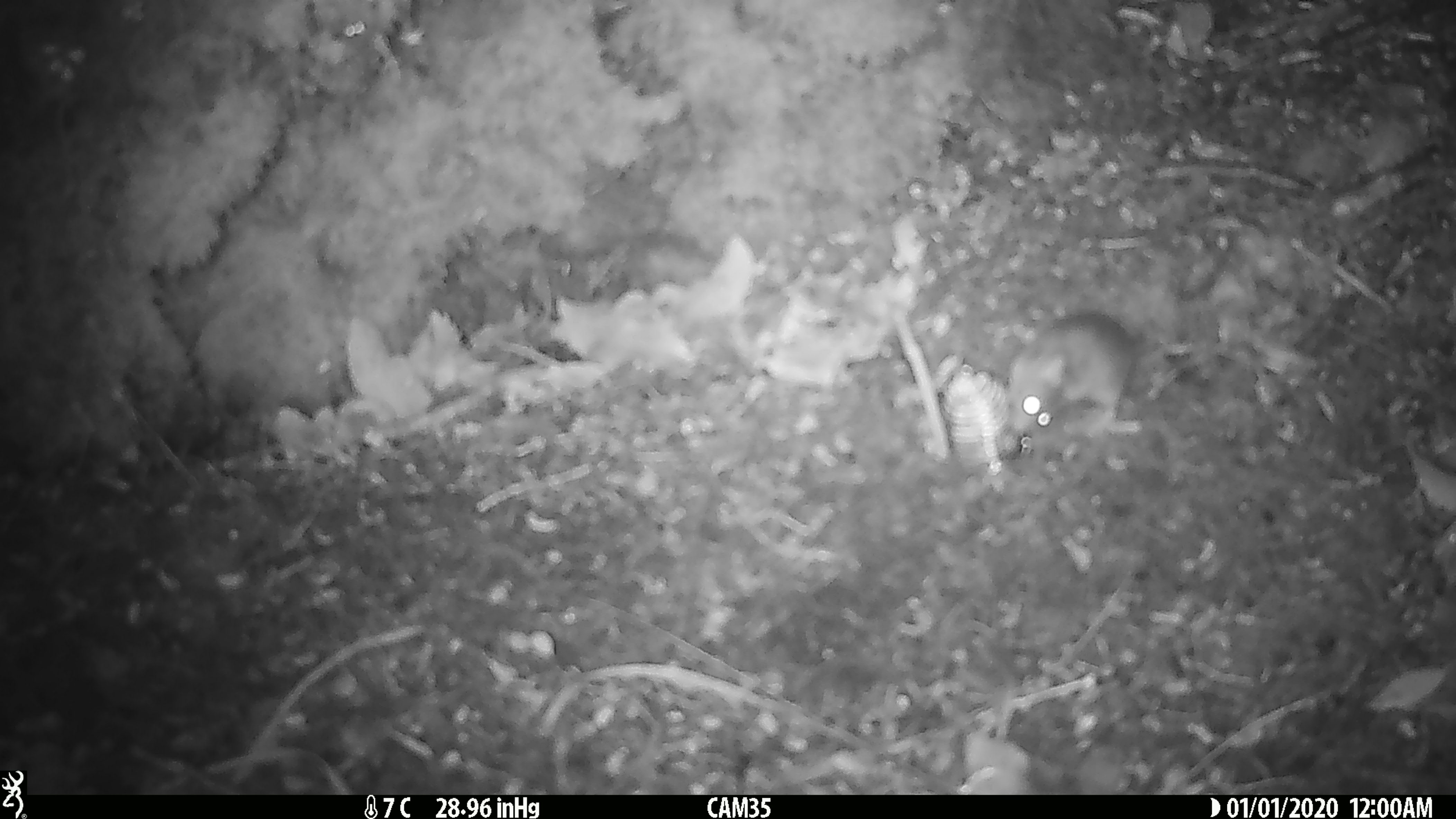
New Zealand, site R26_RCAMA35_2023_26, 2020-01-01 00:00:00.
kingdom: Animalia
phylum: Chordata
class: Mammalia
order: Rodentia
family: Muridae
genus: Mus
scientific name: Mus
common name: mouse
Mouse (Mus).